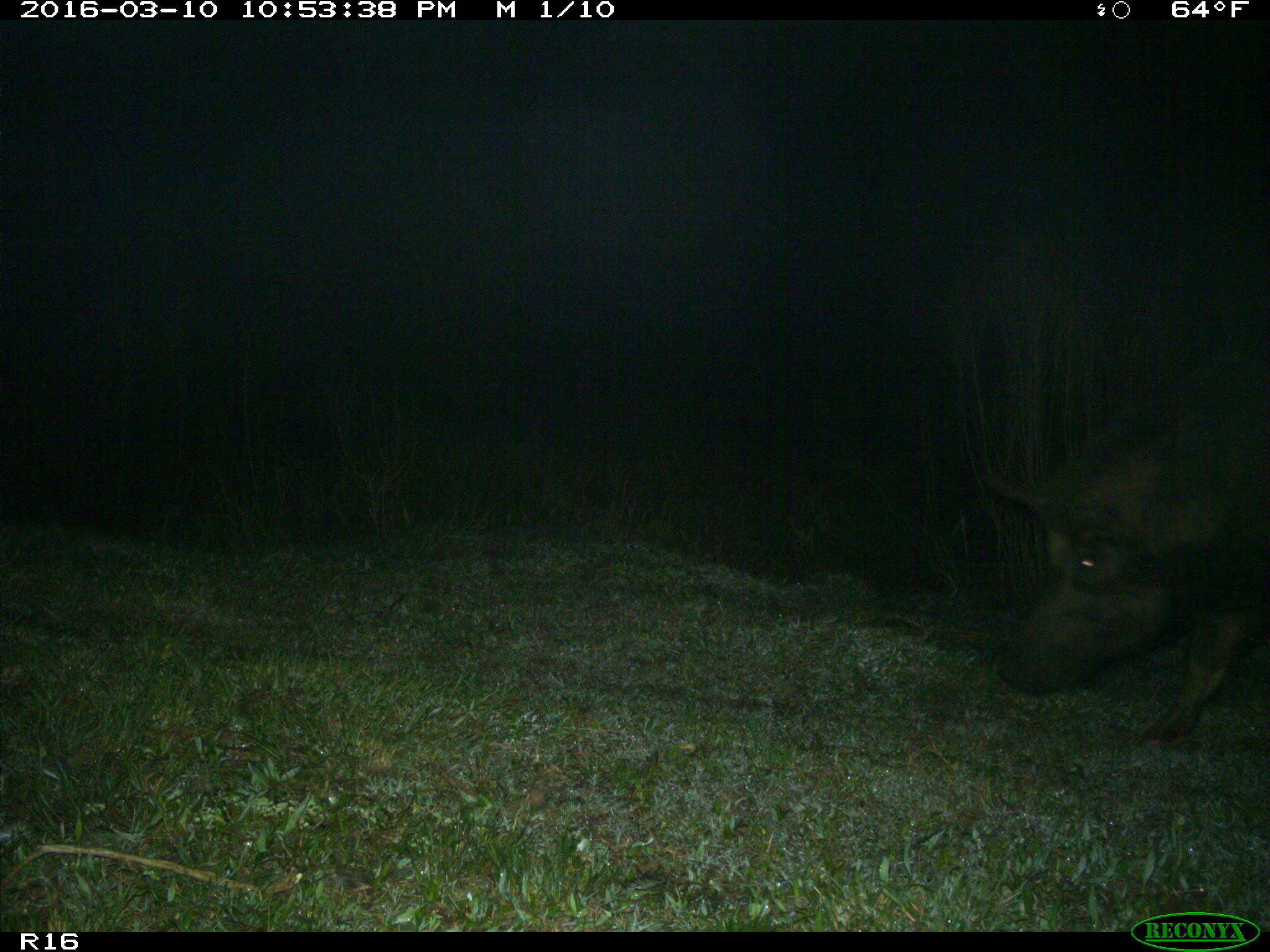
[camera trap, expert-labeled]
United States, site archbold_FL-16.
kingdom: Animalia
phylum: Chordata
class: Mammalia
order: Artiodactyla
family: Suidae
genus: Sus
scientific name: Sus scrofa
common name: wild boar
Sus scrofa (wild boar).